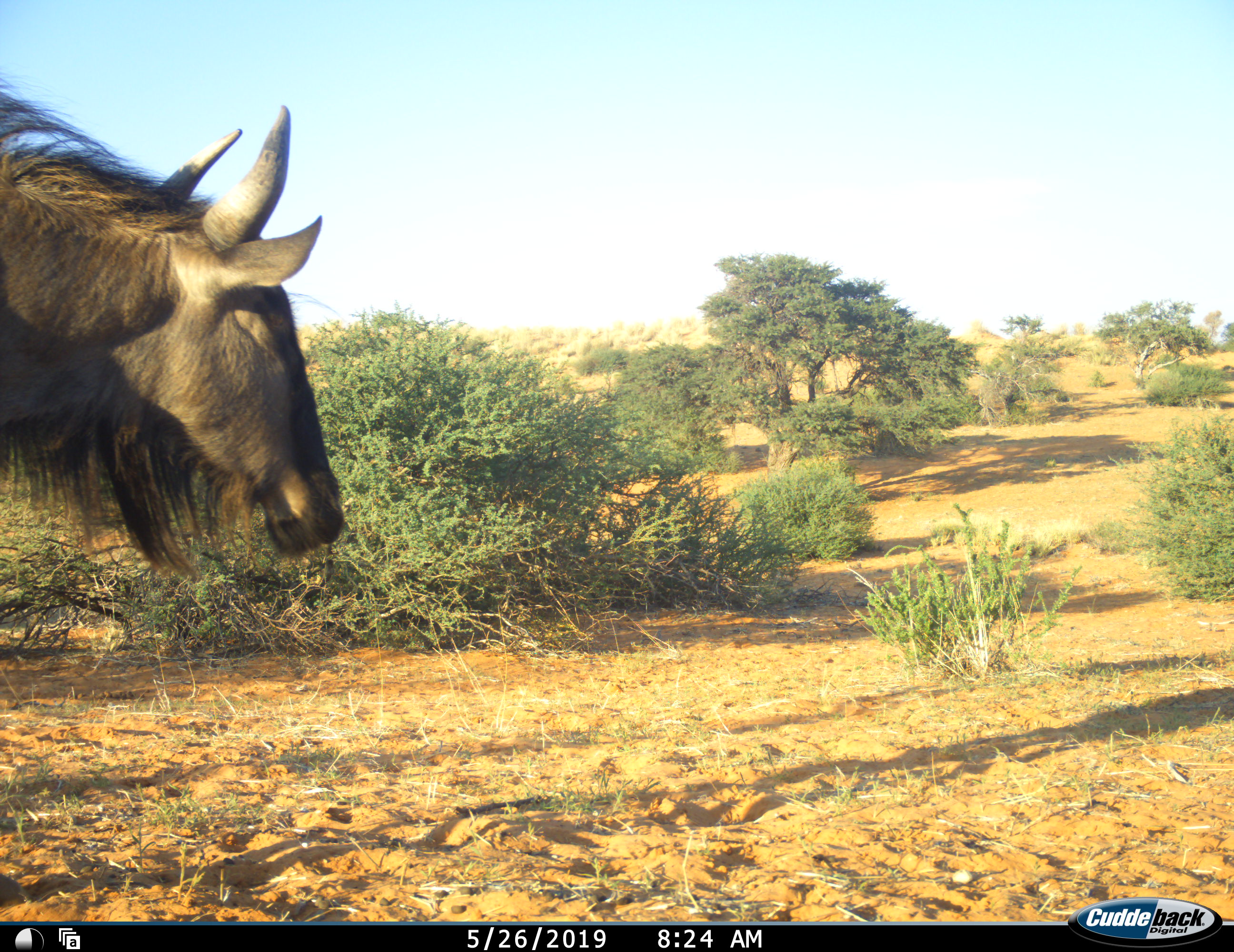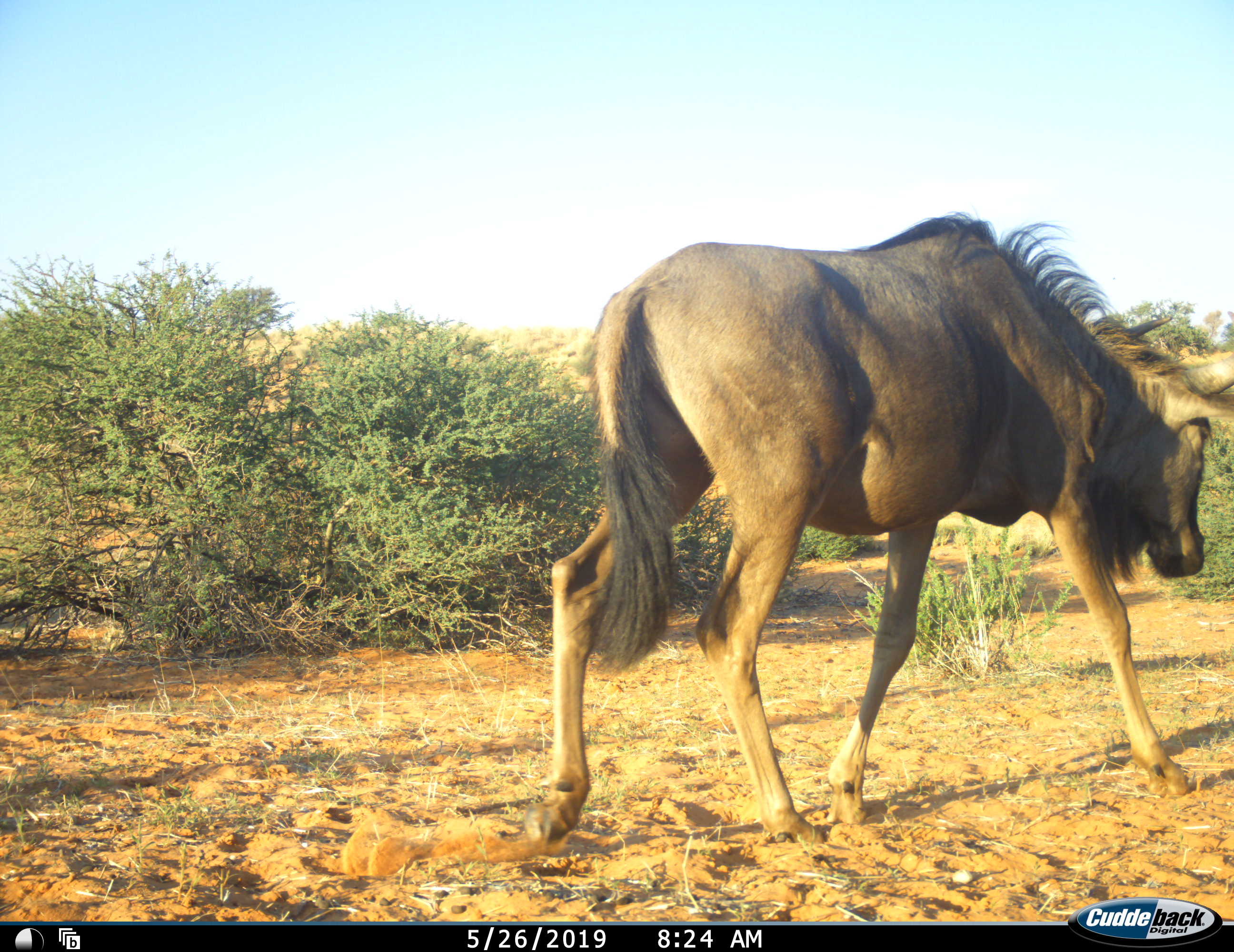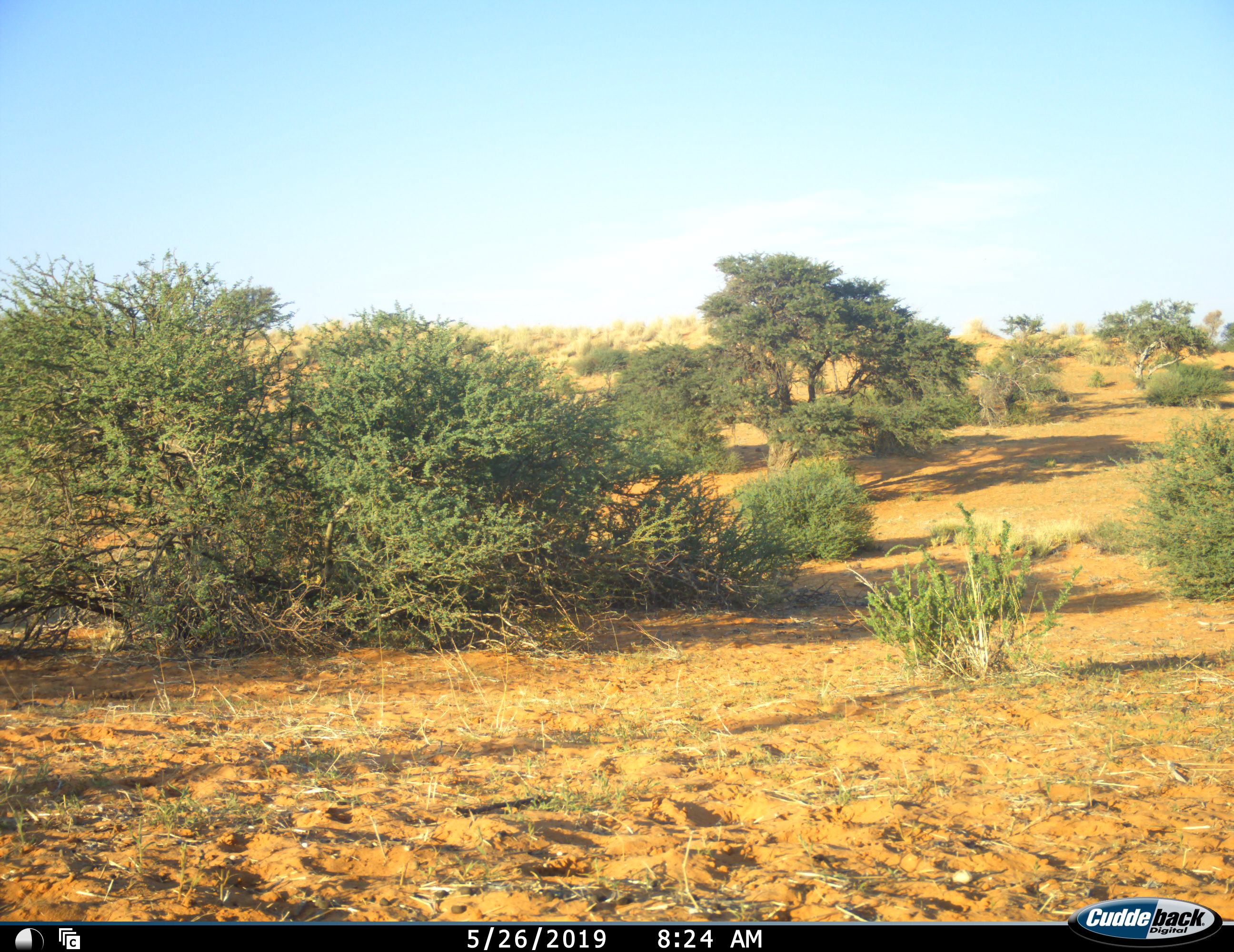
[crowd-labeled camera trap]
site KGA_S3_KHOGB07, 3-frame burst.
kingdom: Animalia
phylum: Chordata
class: Mammalia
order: Artiodactyla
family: Bovidae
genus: Connochaetes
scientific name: Connochaetes taurinus taurinus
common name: blue wildebeest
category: wildebeestblue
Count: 1.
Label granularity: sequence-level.